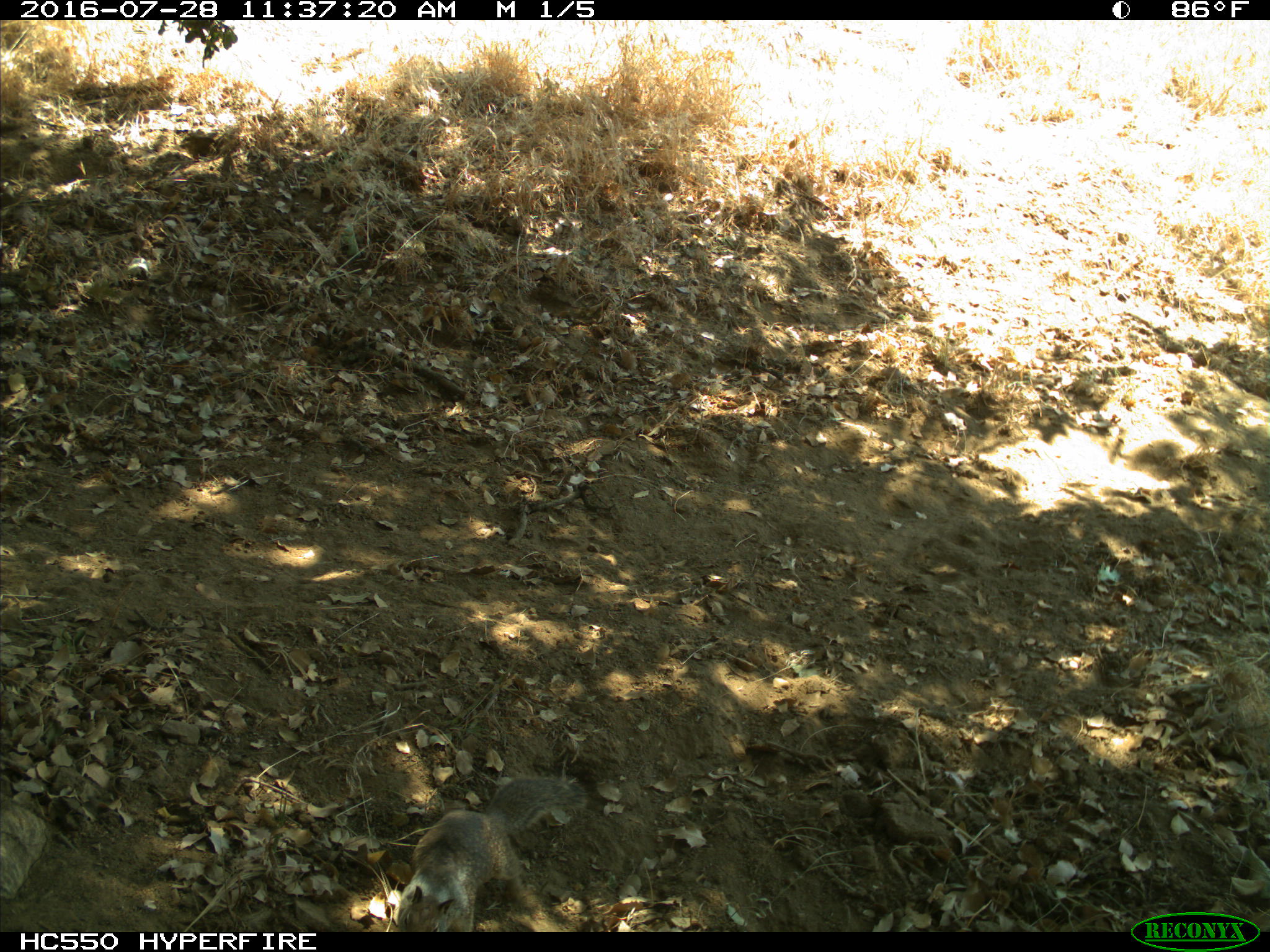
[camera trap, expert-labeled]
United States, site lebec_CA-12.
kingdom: Animalia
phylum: Chordata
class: Mammalia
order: Rodentia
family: Sciuridae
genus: Otospermophilus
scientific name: Otospermophilus beecheyi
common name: california ground squirrel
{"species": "Otospermophilus beecheyi (california ground squirrel)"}